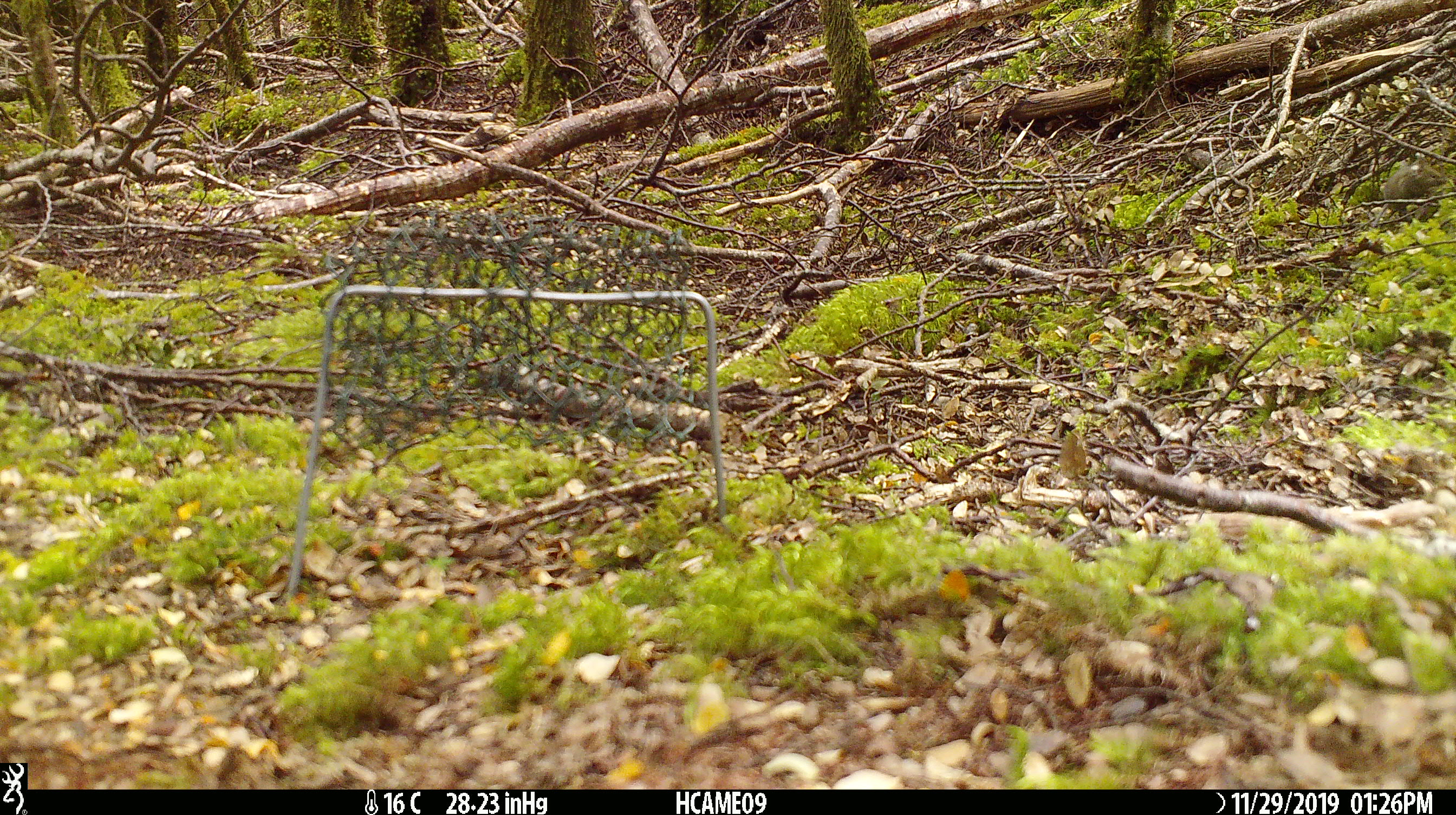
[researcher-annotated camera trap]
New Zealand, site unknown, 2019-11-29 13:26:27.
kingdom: Animalia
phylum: Chordata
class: Mammalia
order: Rodentia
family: Muridae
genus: Mus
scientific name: Mus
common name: mouse